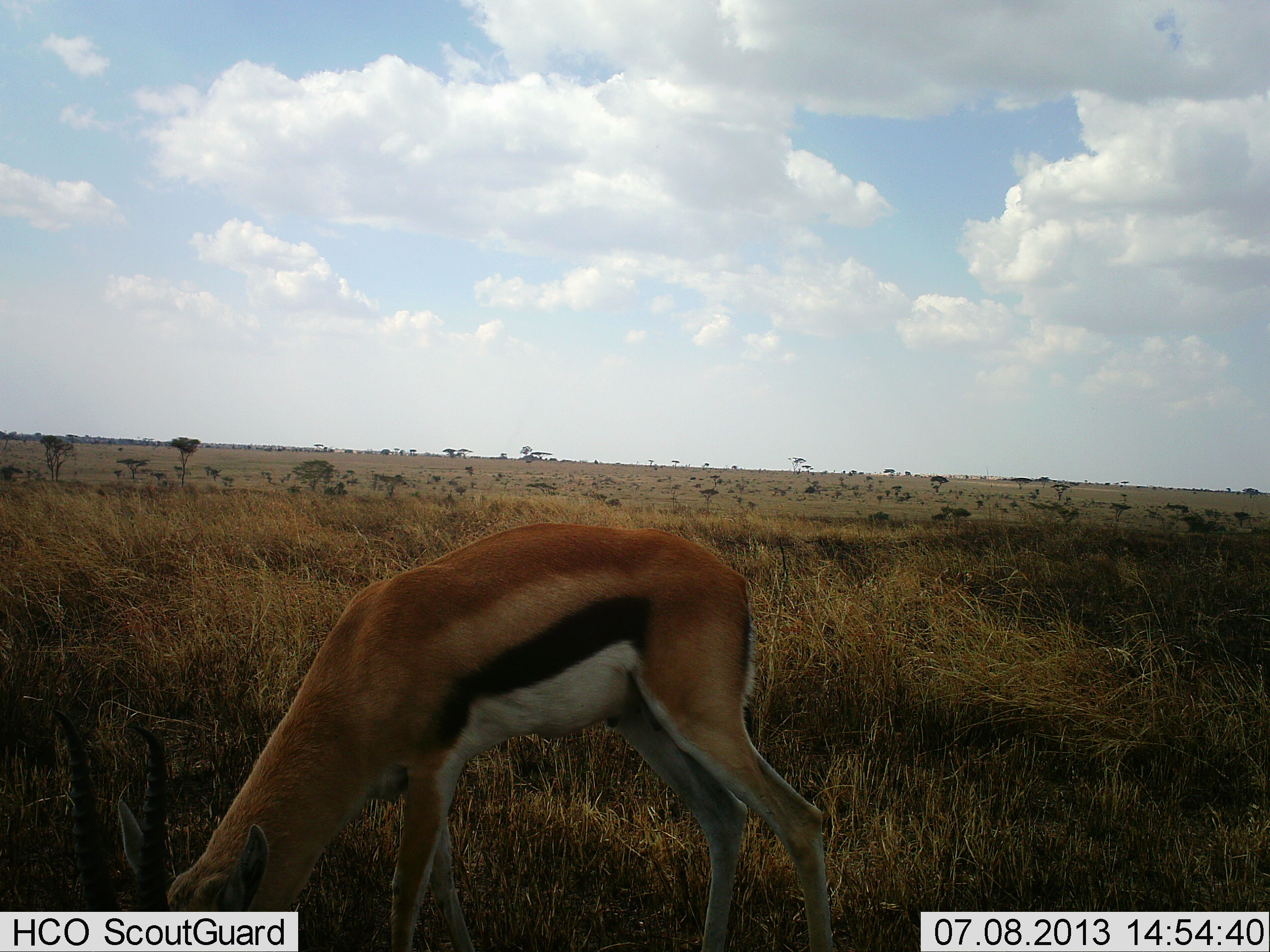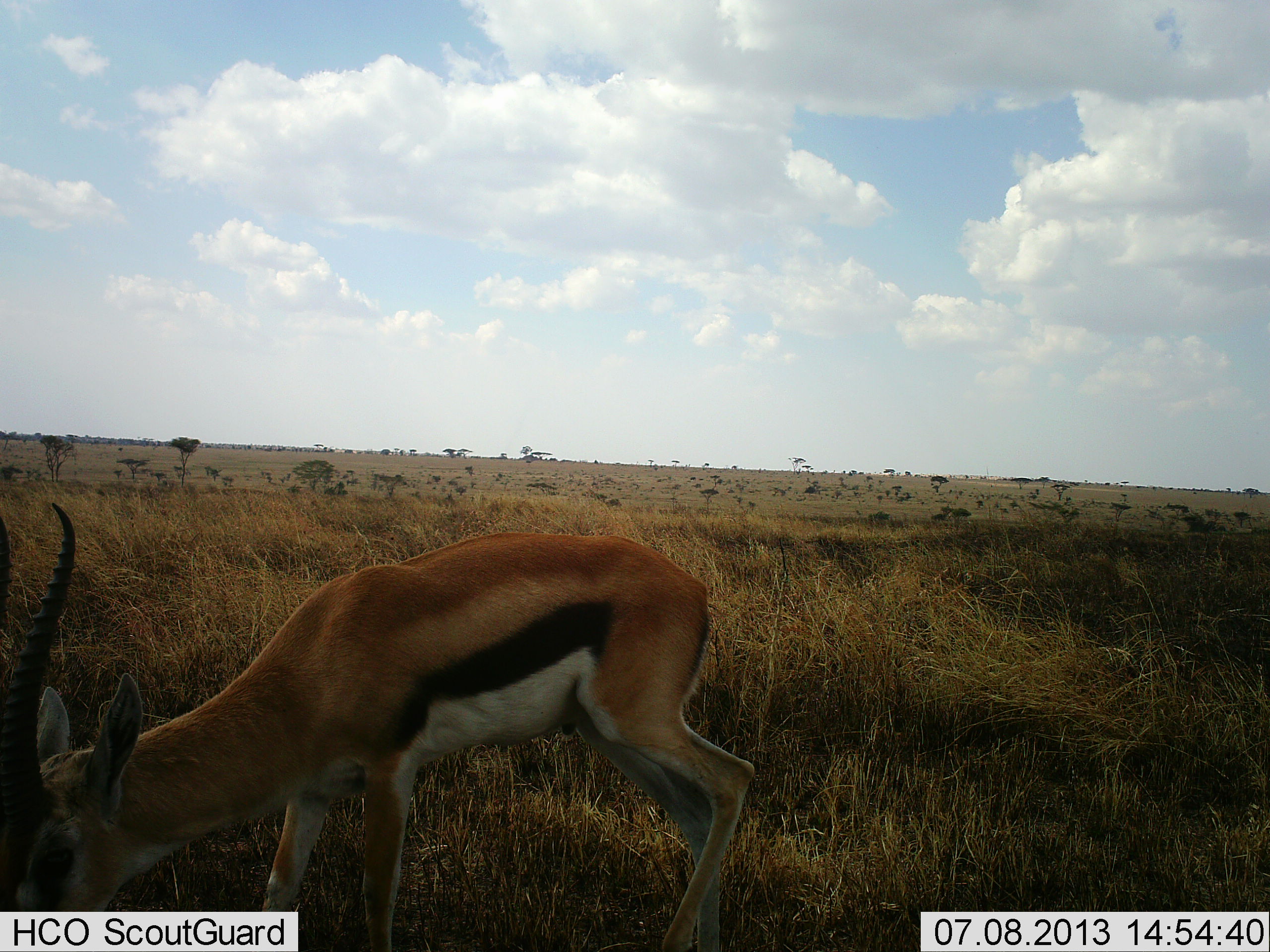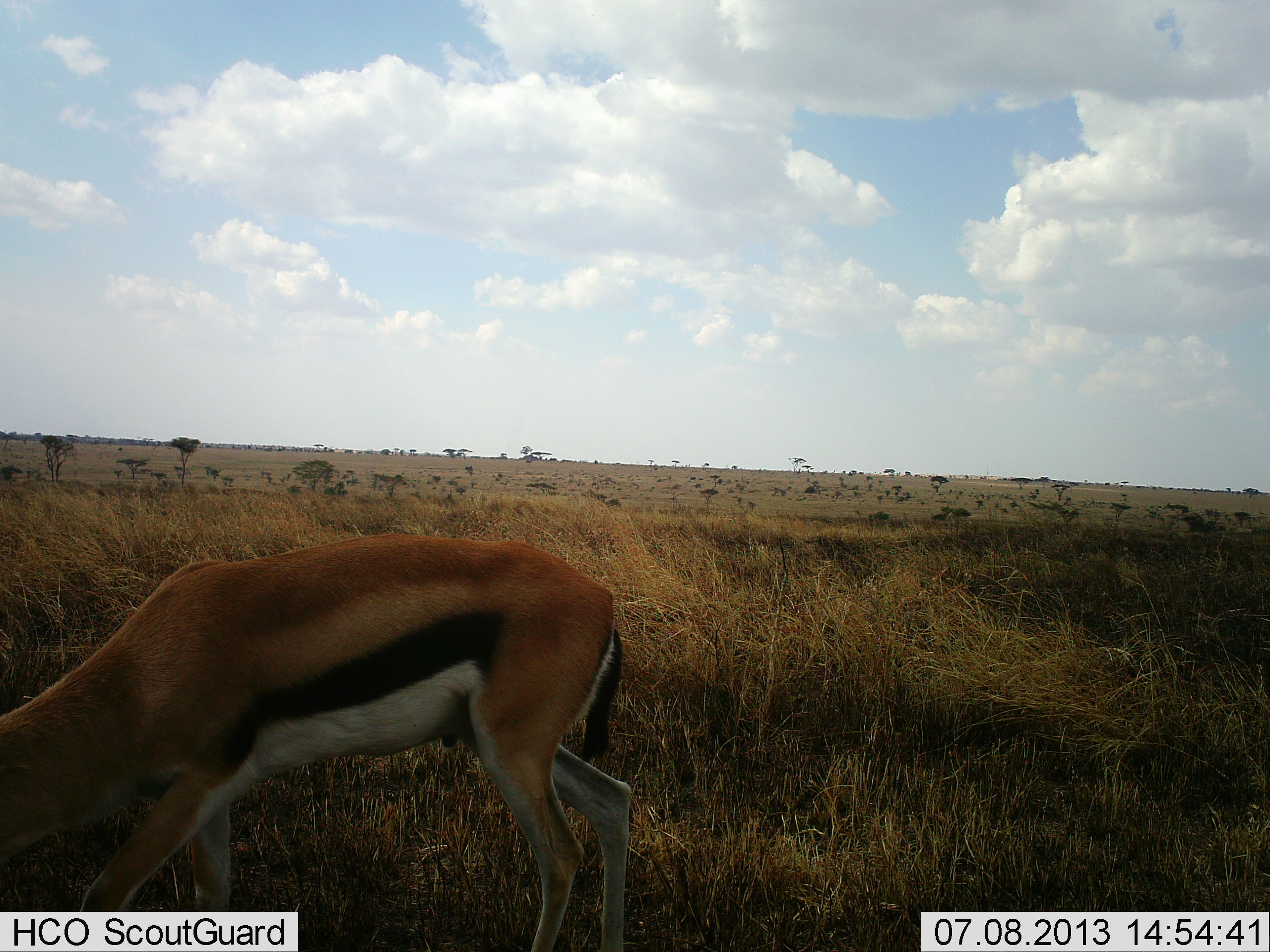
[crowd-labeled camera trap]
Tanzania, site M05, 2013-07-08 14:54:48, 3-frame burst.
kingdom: Animalia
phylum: Chordata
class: Mammalia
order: Artiodactyla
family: Bovidae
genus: Eudorcas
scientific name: Eudorcas thomsonii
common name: thomson's gazelle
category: gazellethomsons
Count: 1.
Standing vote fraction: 10%.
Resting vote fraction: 0%.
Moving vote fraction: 39%.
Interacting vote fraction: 0%.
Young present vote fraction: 0%.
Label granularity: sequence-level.